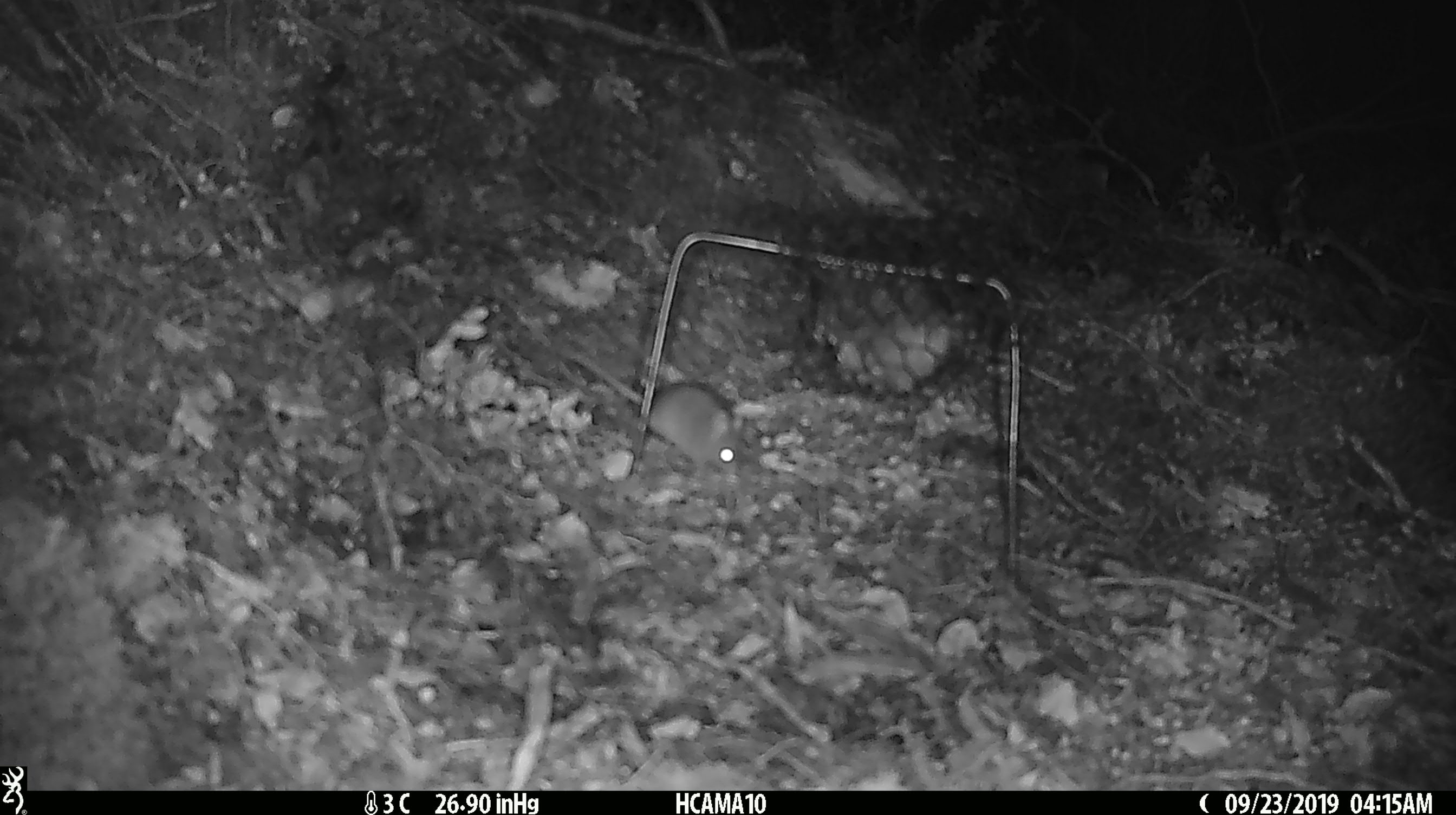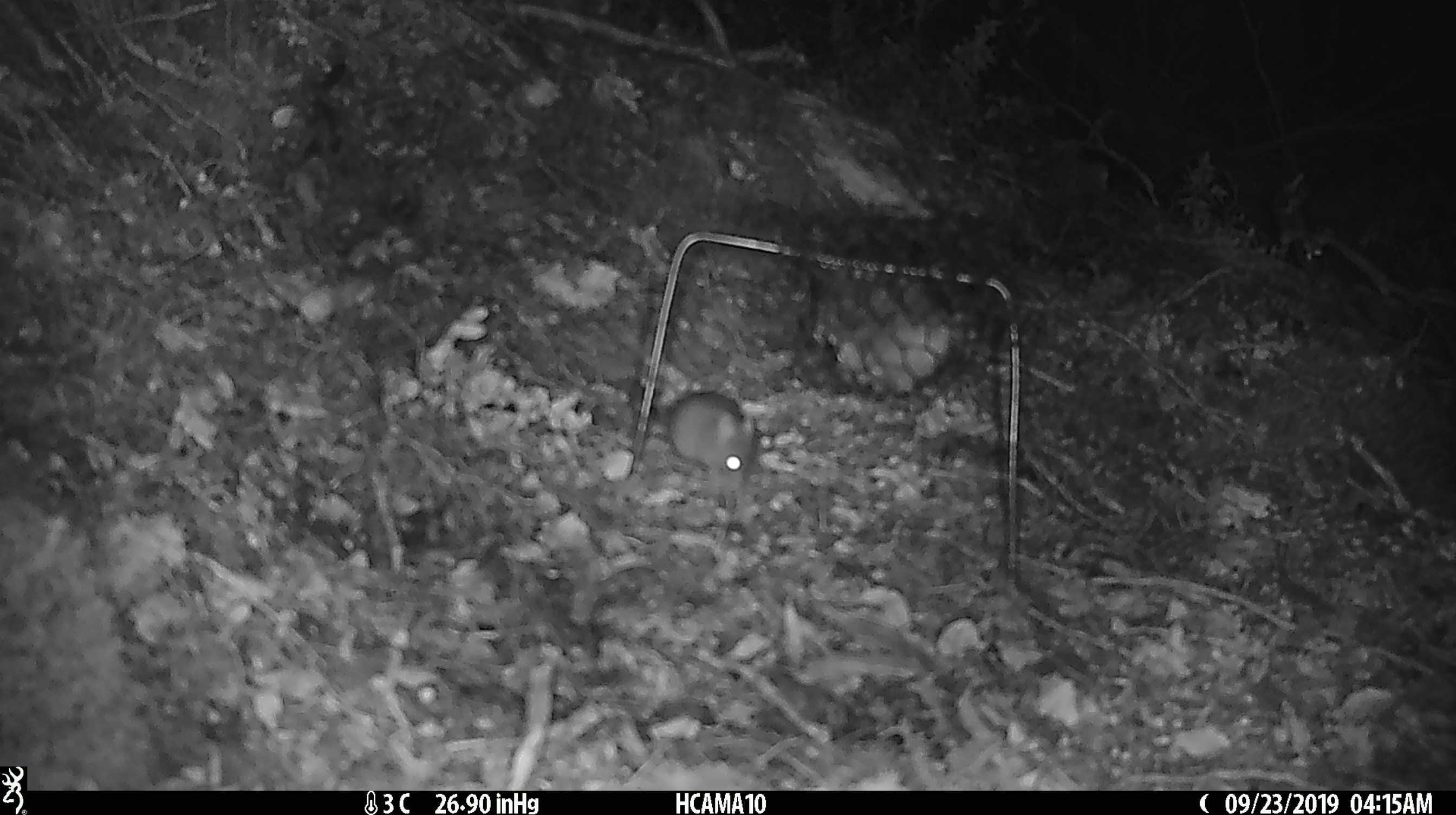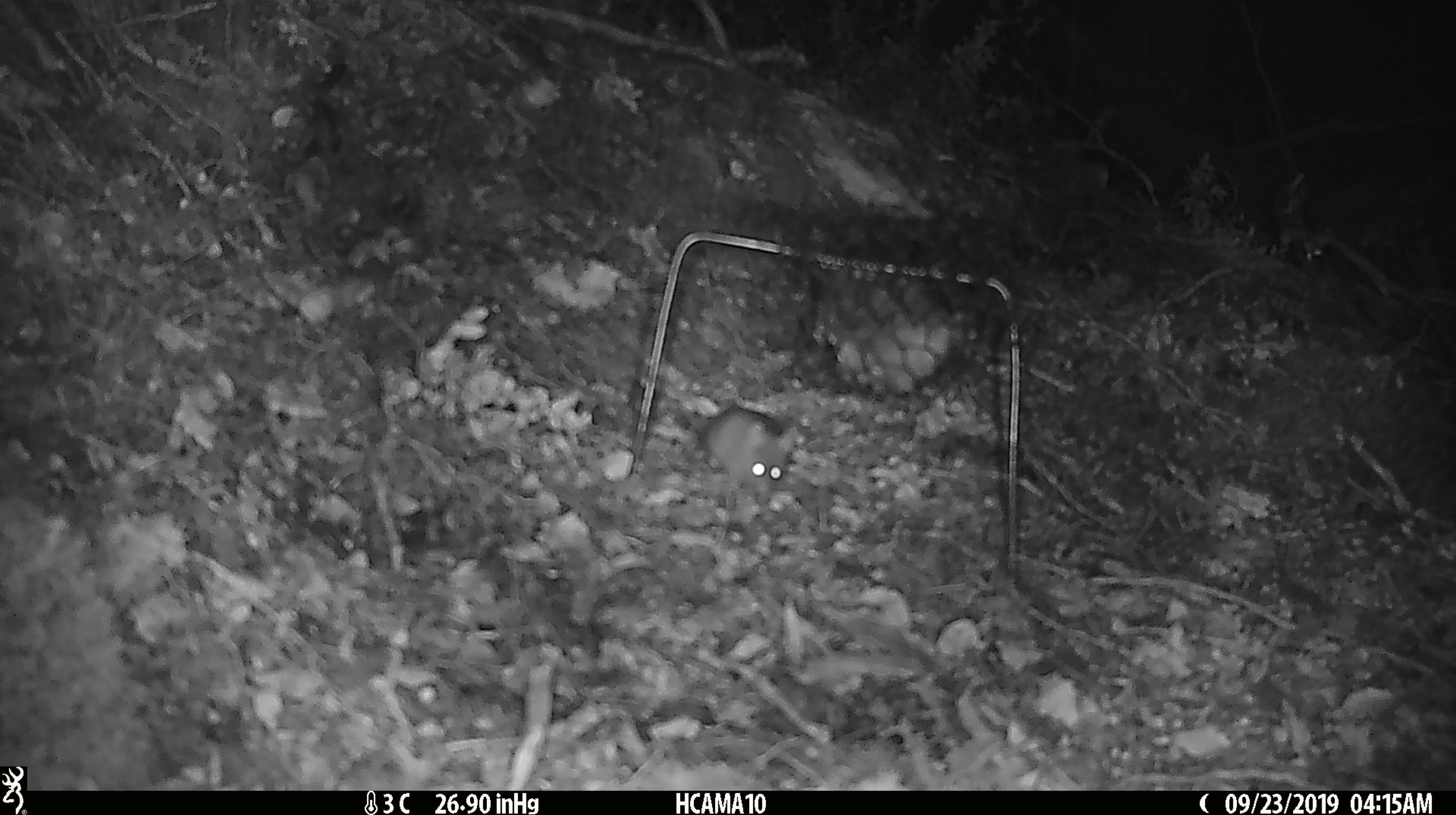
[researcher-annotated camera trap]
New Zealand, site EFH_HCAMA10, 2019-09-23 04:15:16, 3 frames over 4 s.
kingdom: Animalia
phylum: Chordata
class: Mammalia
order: Rodentia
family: Muridae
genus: Mus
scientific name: Mus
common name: mouse